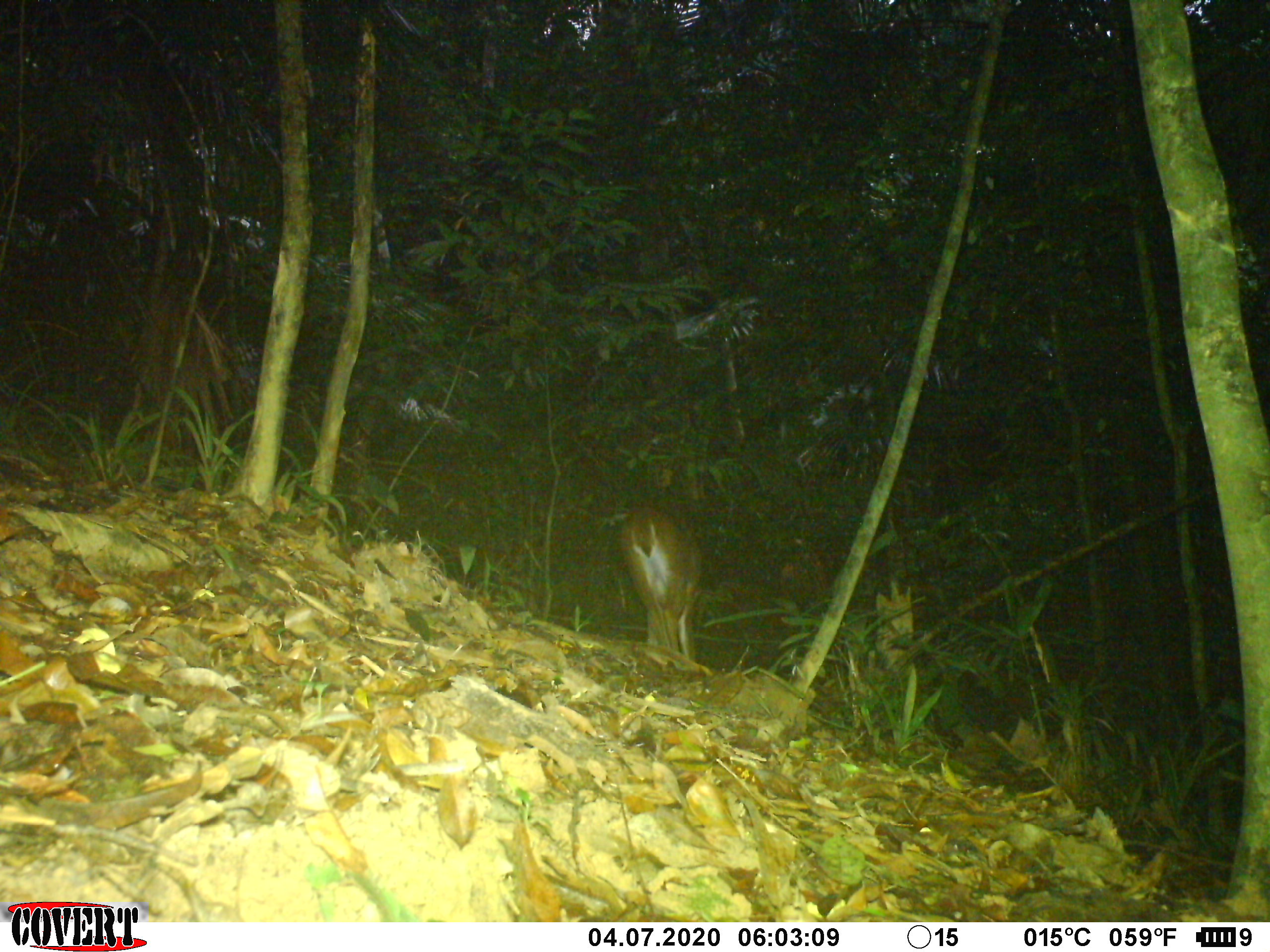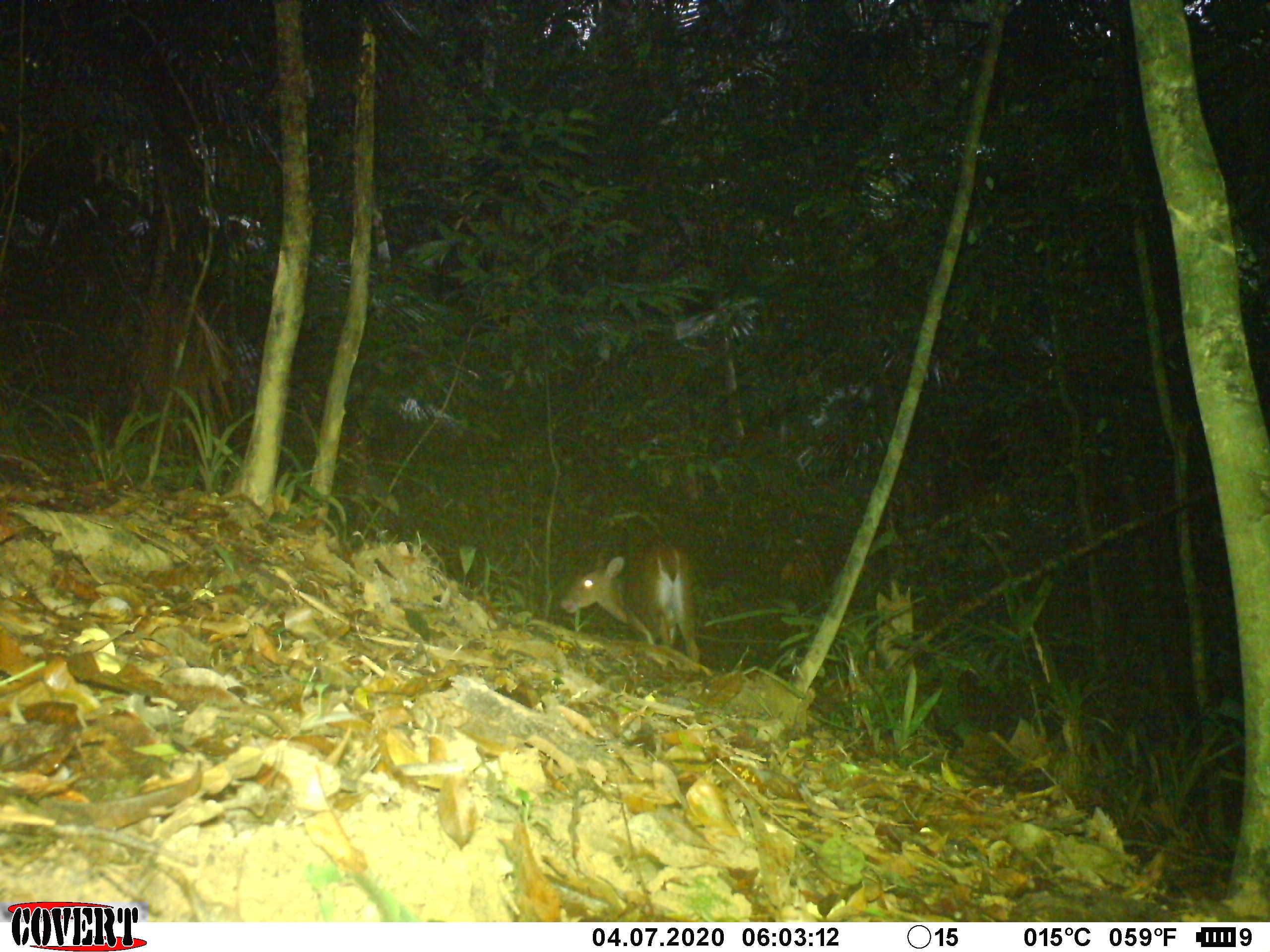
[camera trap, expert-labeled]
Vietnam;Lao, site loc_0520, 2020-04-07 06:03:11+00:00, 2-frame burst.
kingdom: Animalia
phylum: Chordata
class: Mammalia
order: Artiodactyla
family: Cervidae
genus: Muntiacus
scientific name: Muntiacus vuquangensis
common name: large-antlered muntjac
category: large antlered muntjac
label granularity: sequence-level